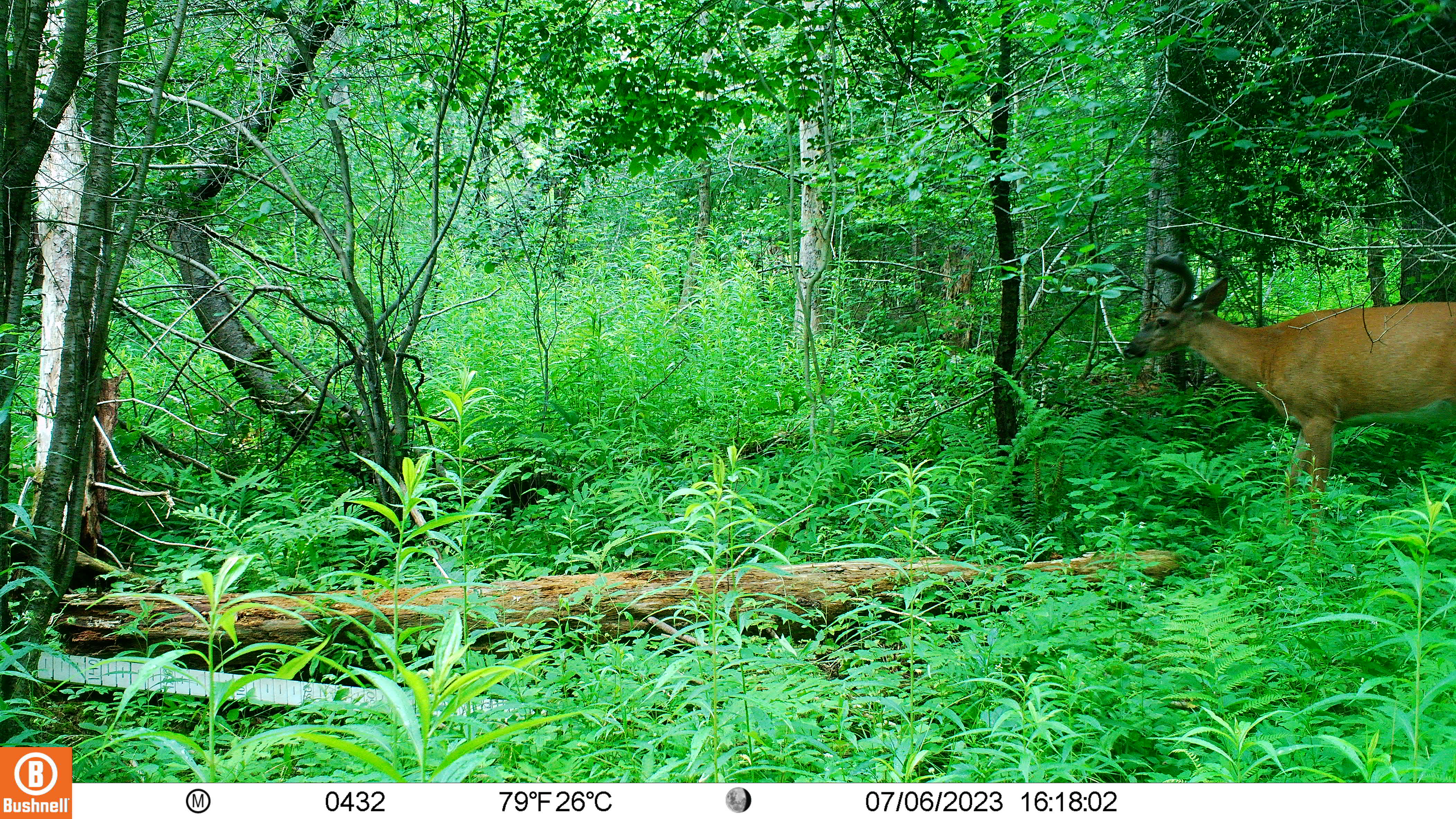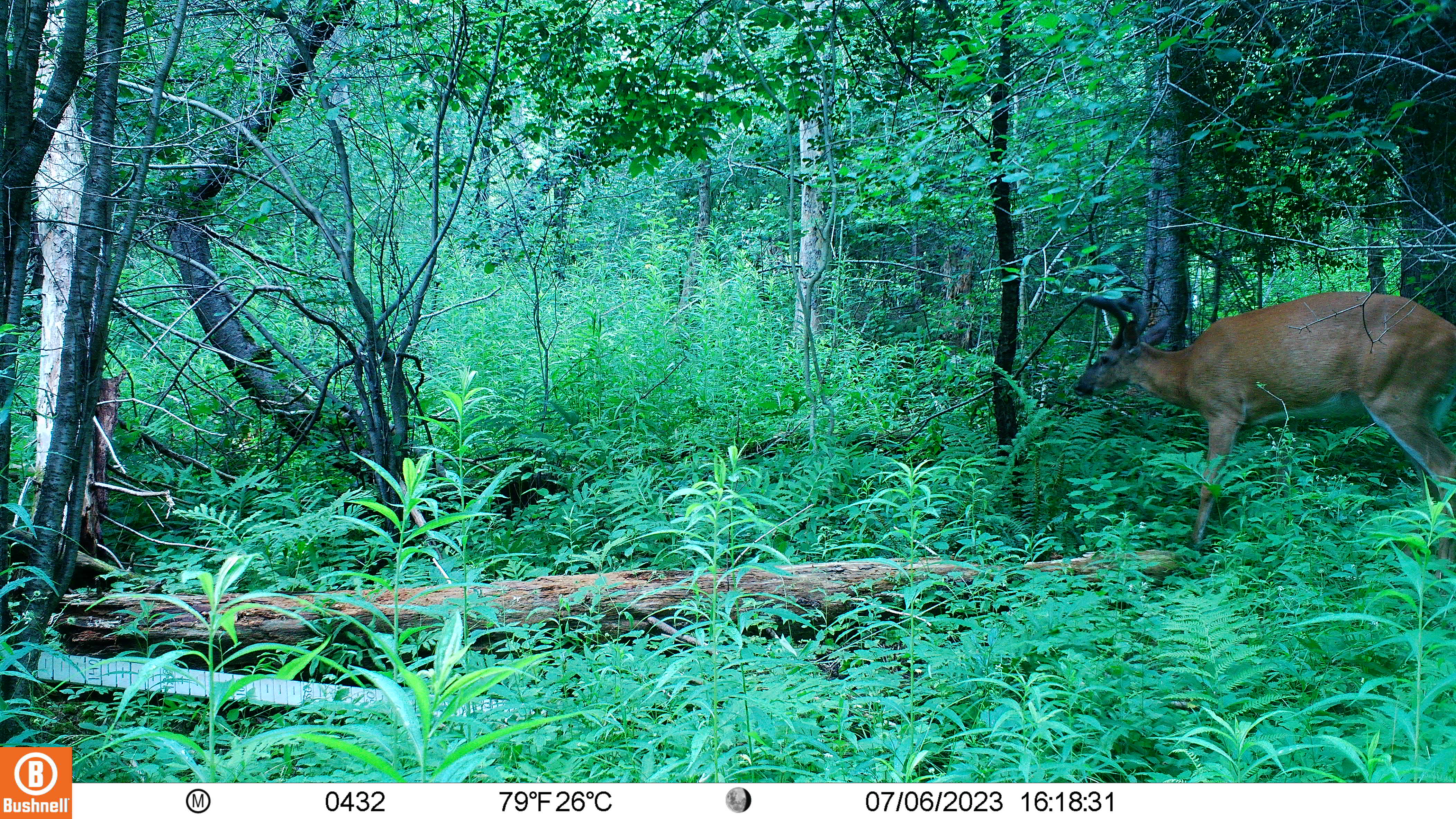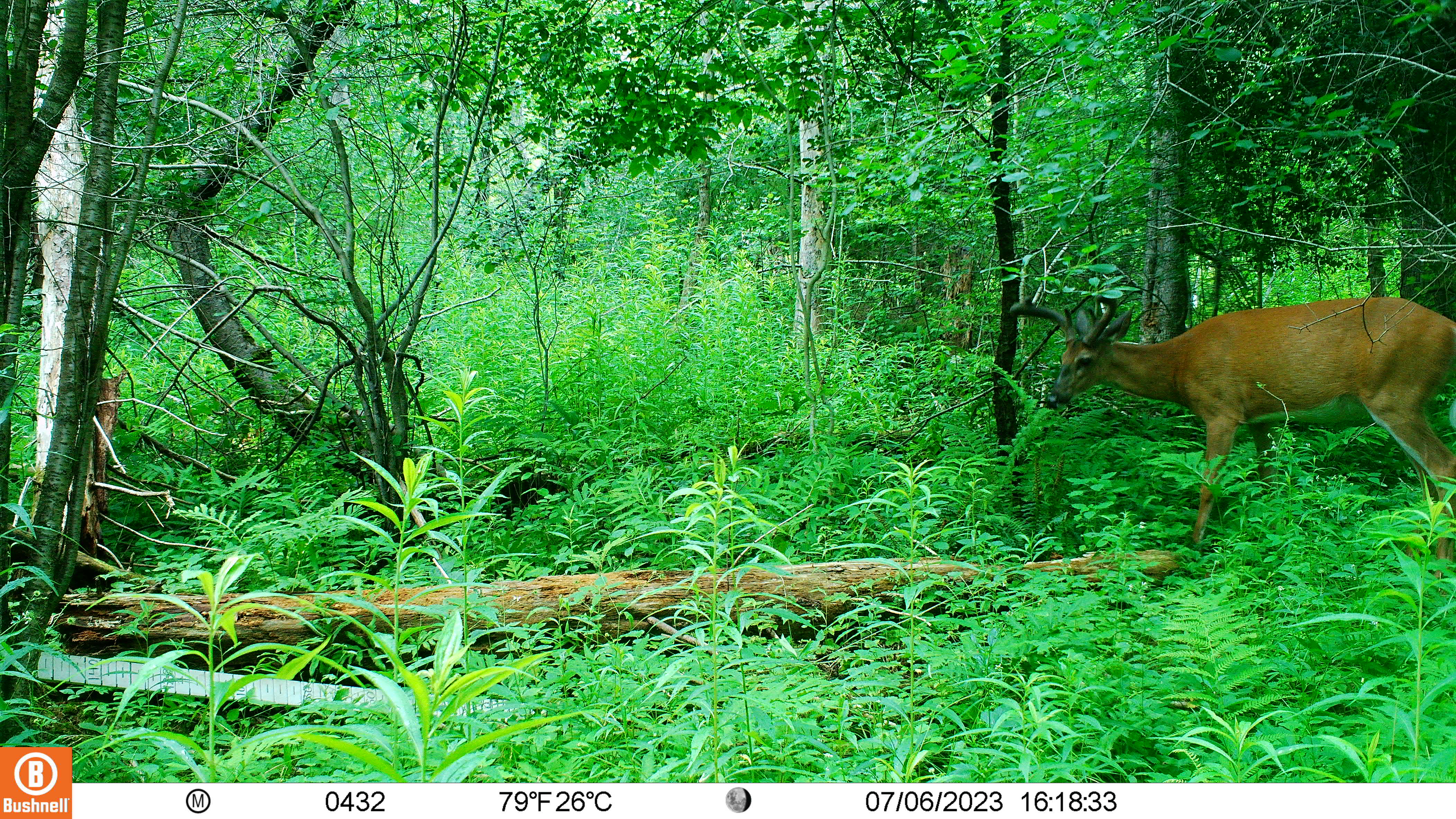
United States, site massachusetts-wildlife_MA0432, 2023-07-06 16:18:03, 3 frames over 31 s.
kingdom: Animalia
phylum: Chordata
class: Mammalia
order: Artiodactyla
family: Cervidae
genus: Odocoileus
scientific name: Odocoileus virginianus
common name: white-tailed deer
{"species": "white-tailed deer (Odocoileus virginianus)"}